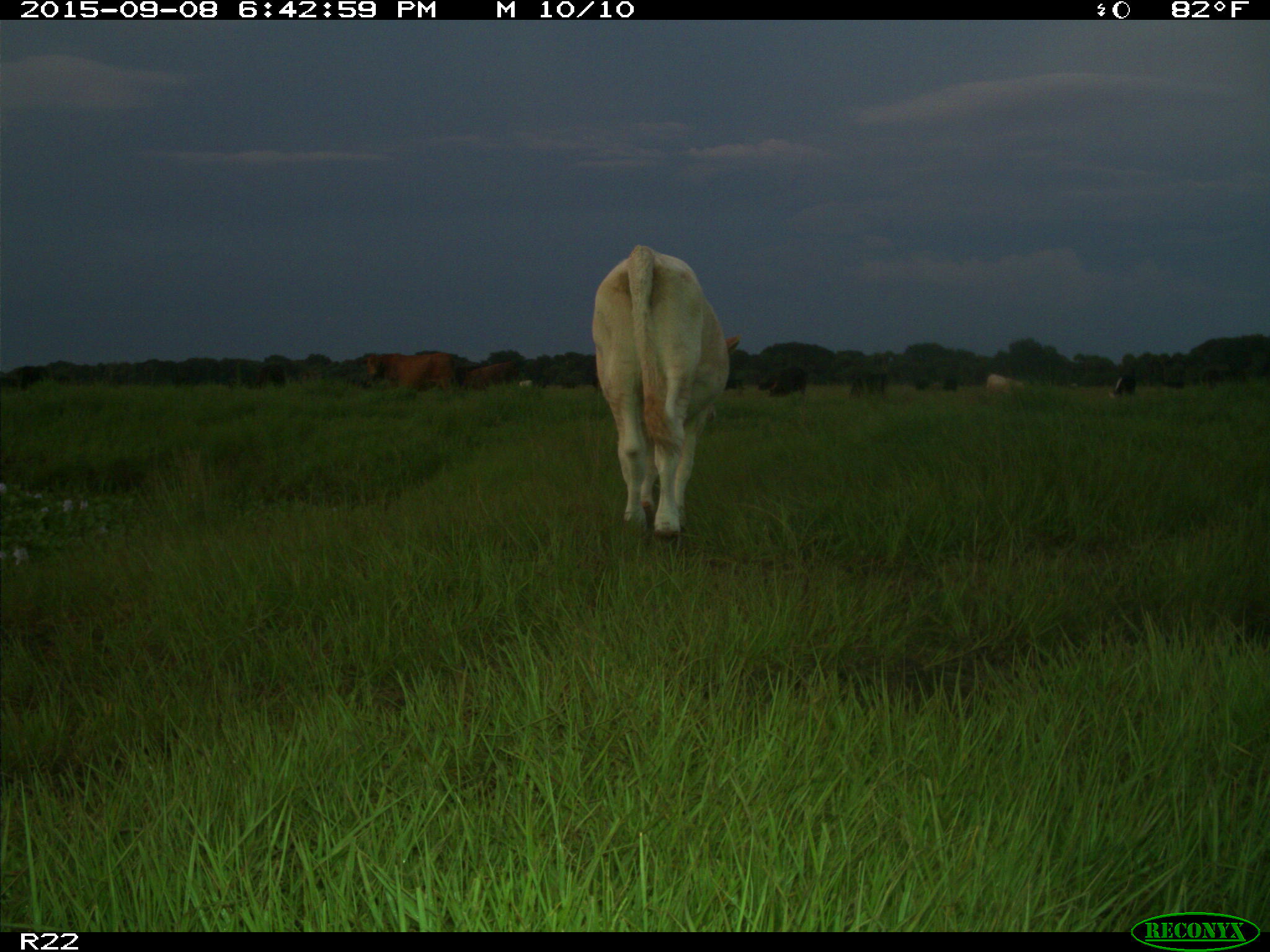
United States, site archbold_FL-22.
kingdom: Animalia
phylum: Chordata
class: Mammalia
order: Artiodactyla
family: Bovidae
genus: Bos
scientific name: Bos taurus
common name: domestic cow